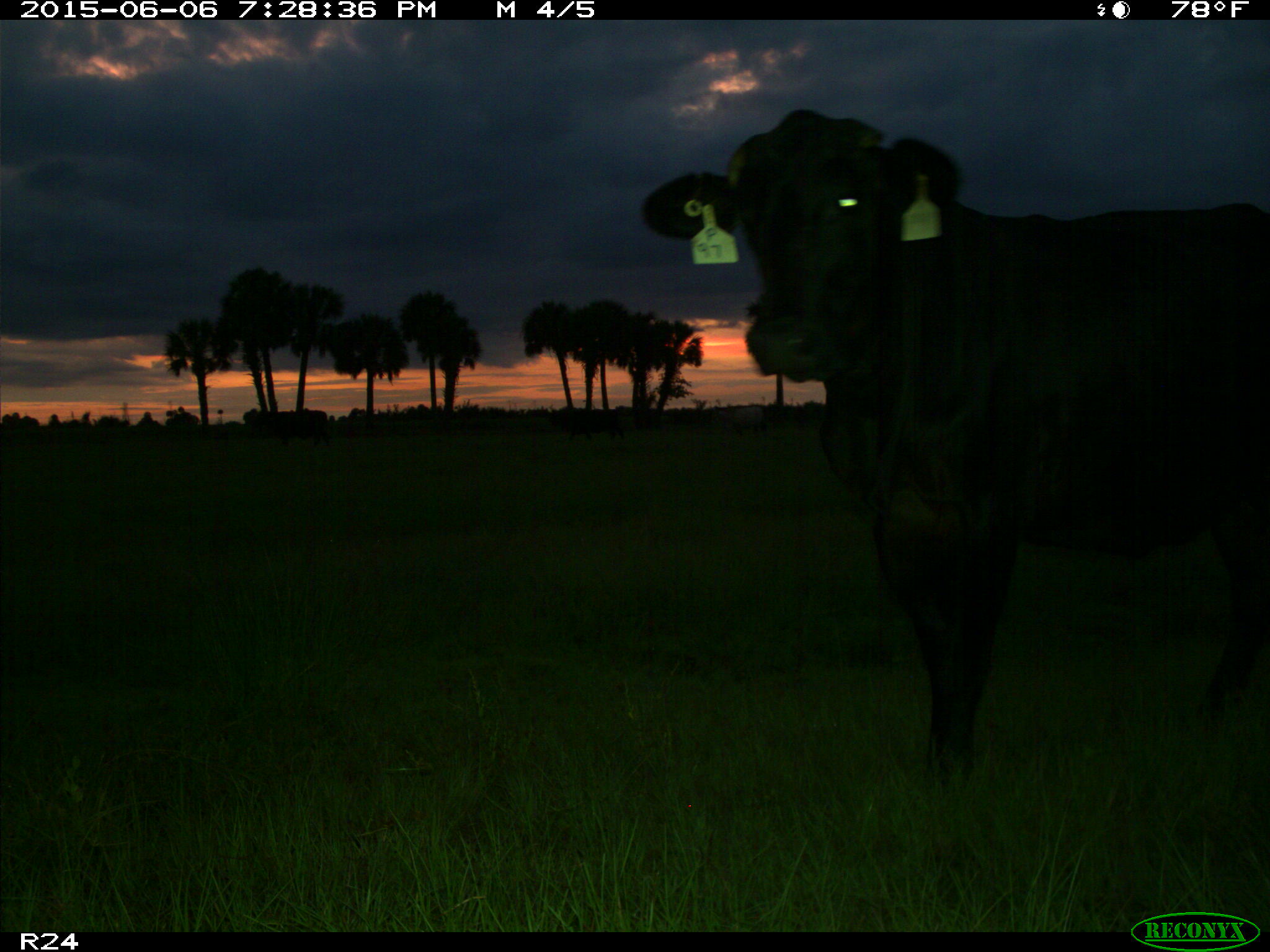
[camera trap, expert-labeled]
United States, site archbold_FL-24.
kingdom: Animalia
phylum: Chordata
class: Mammalia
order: Artiodactyla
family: Bovidae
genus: Bos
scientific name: Bos taurus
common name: domestic cow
Bos taurus (domestic cow).